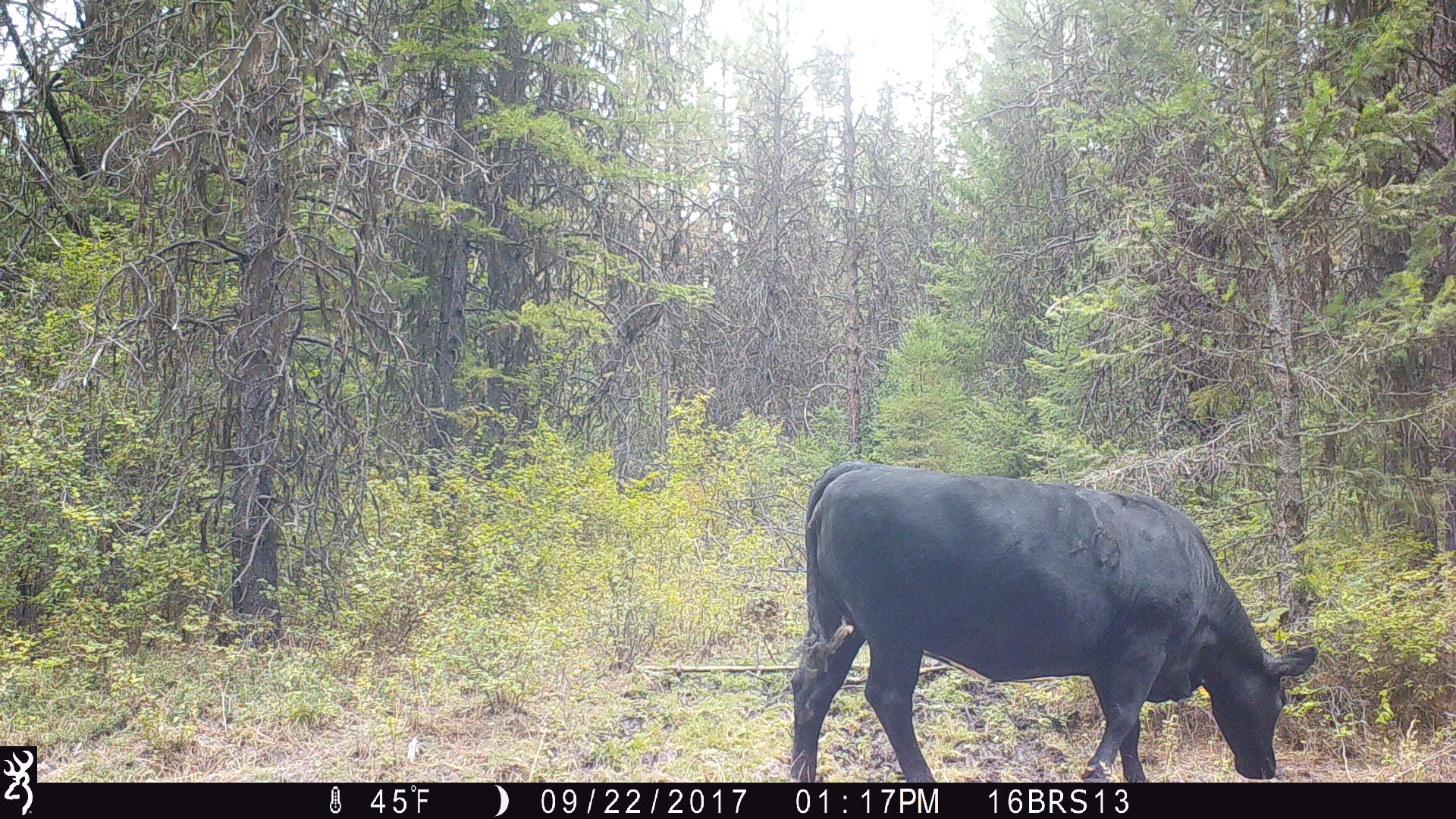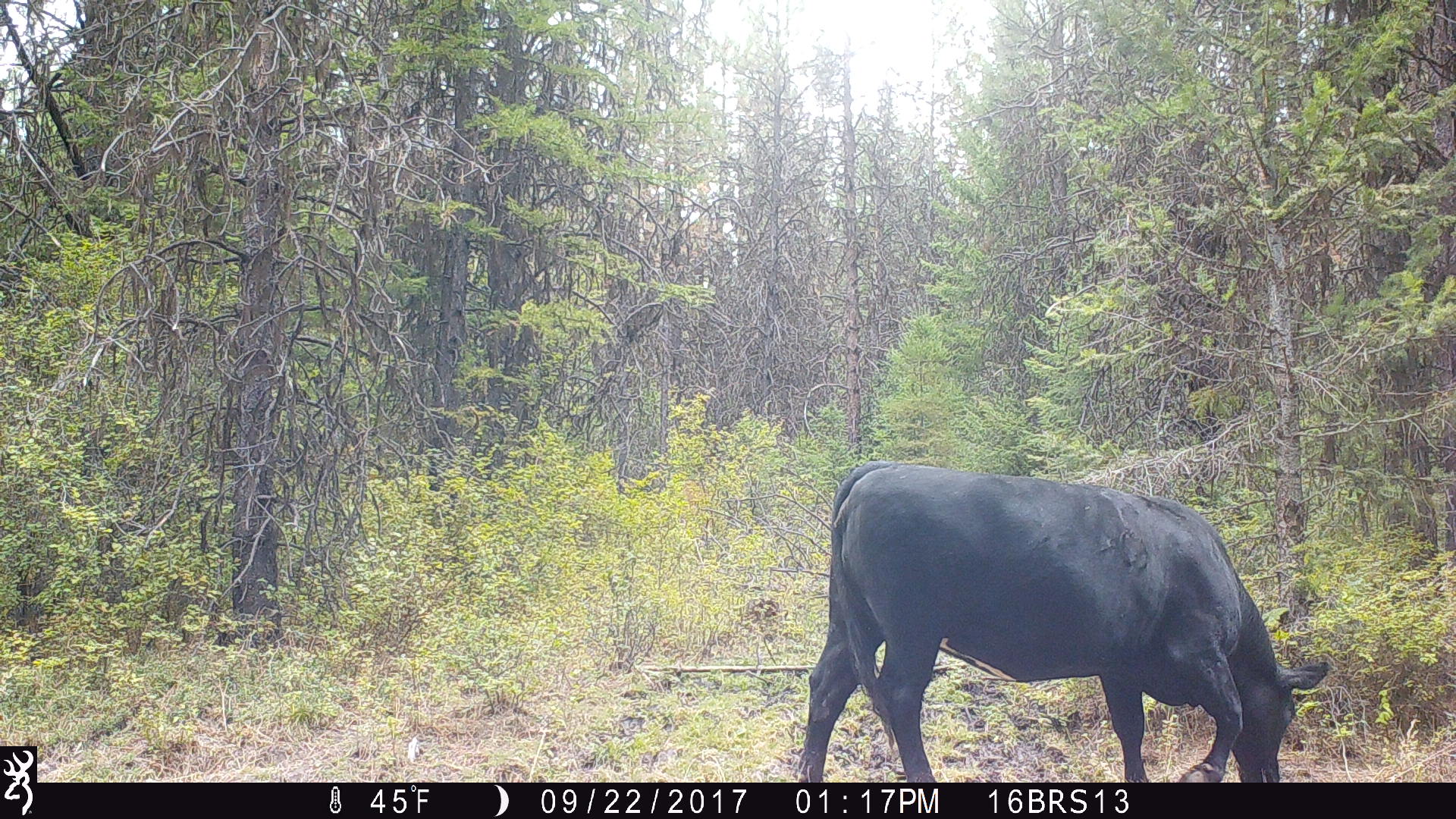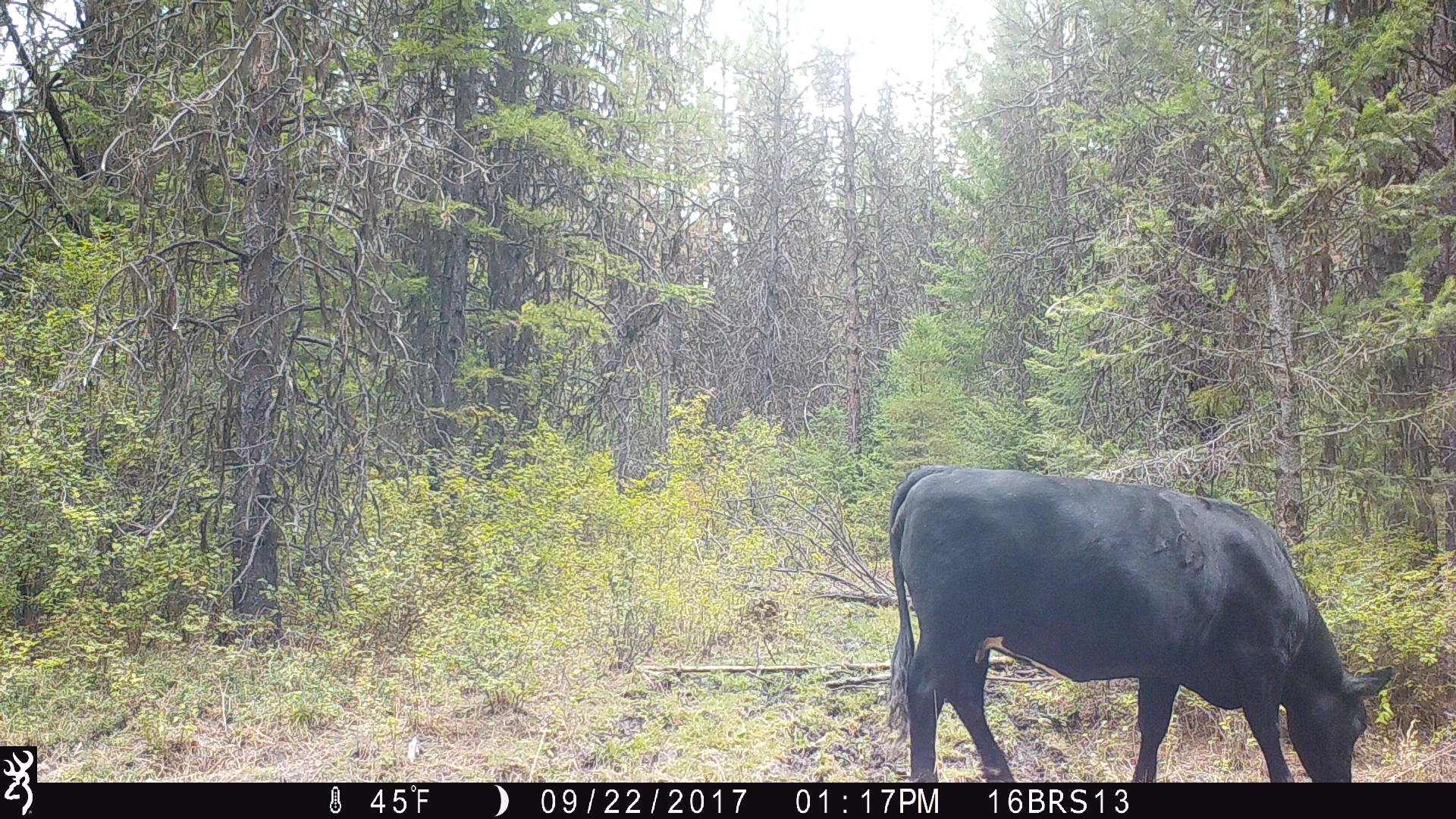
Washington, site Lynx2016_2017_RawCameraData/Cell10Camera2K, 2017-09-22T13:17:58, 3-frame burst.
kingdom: Animalia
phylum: Chordata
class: Mammalia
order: Artiodactyla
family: Bovidae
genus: Bos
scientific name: Bos taurus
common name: domestic cattle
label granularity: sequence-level